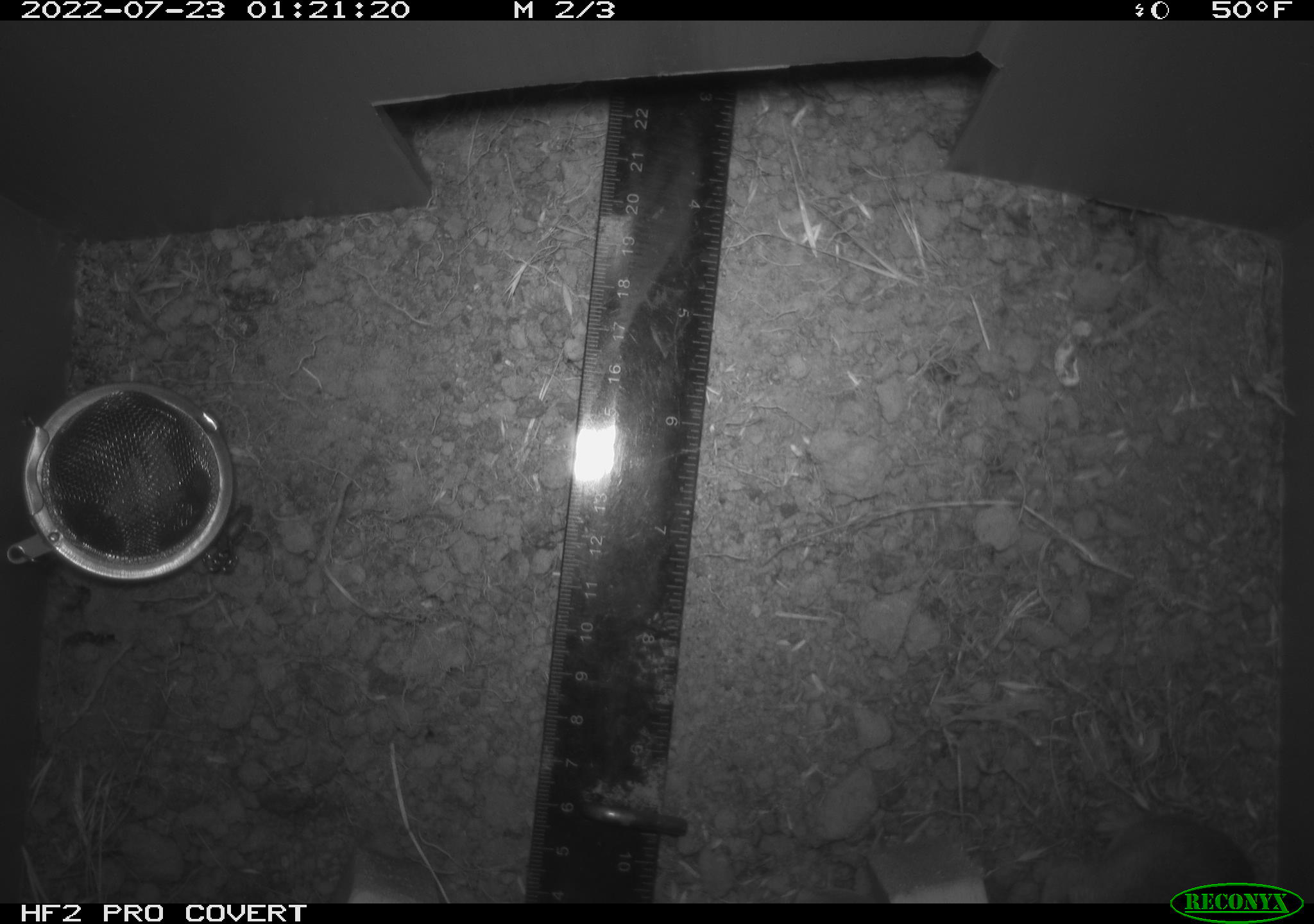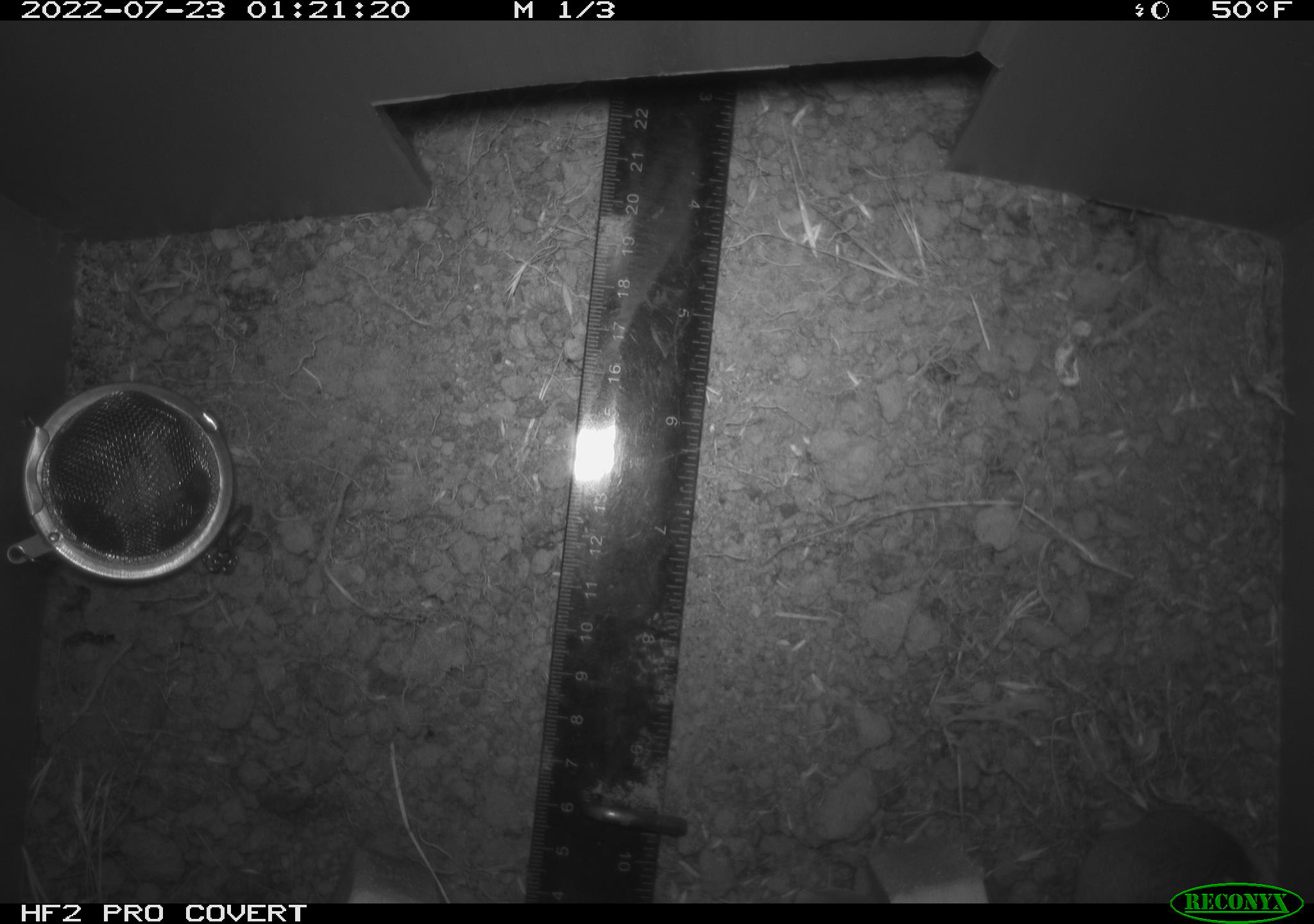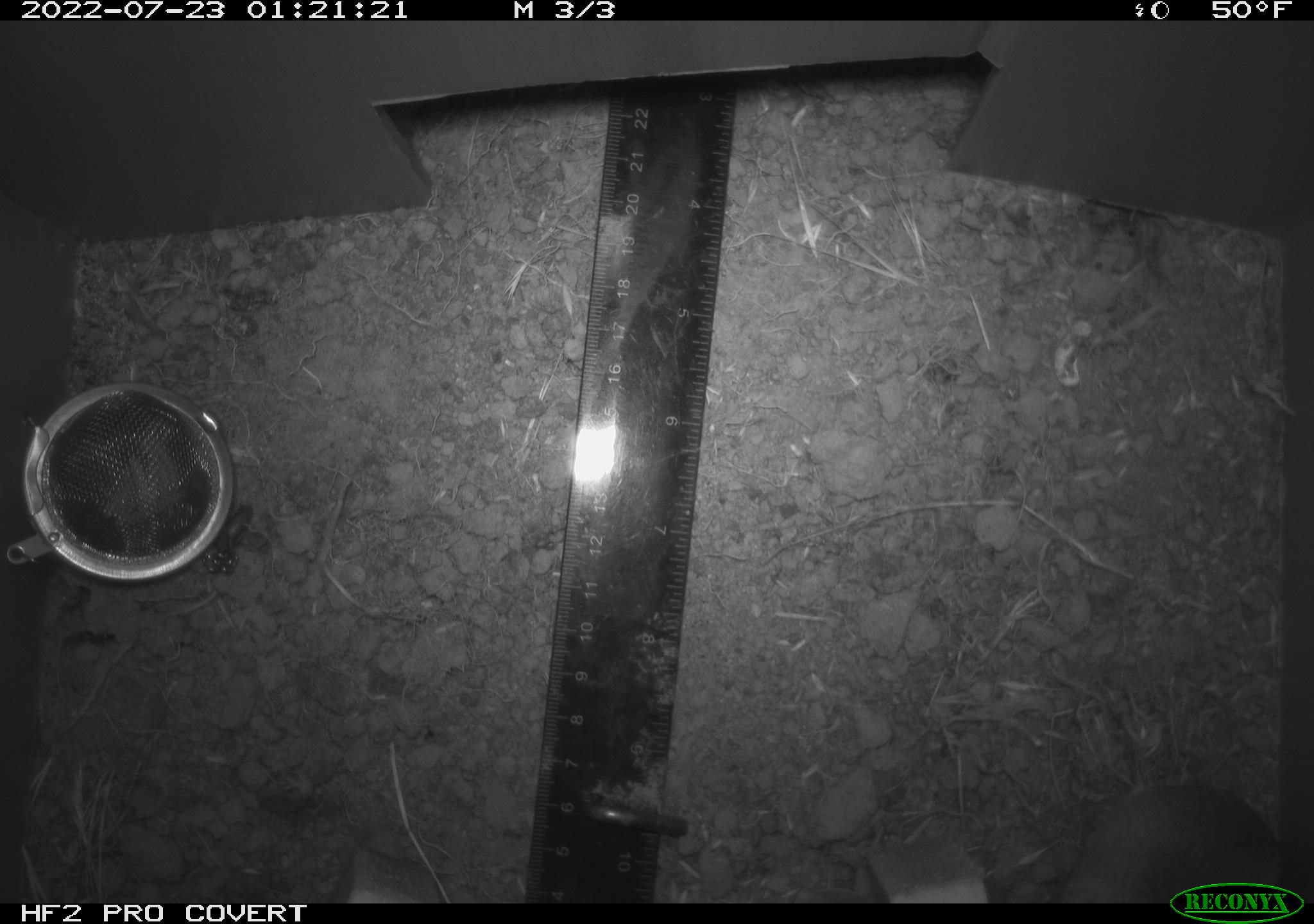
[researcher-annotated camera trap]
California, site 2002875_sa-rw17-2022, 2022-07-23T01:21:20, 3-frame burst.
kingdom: Animalia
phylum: Chordata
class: Mammalia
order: Rodentia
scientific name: Rodentia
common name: mouse species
Mouse species (Rodentia).